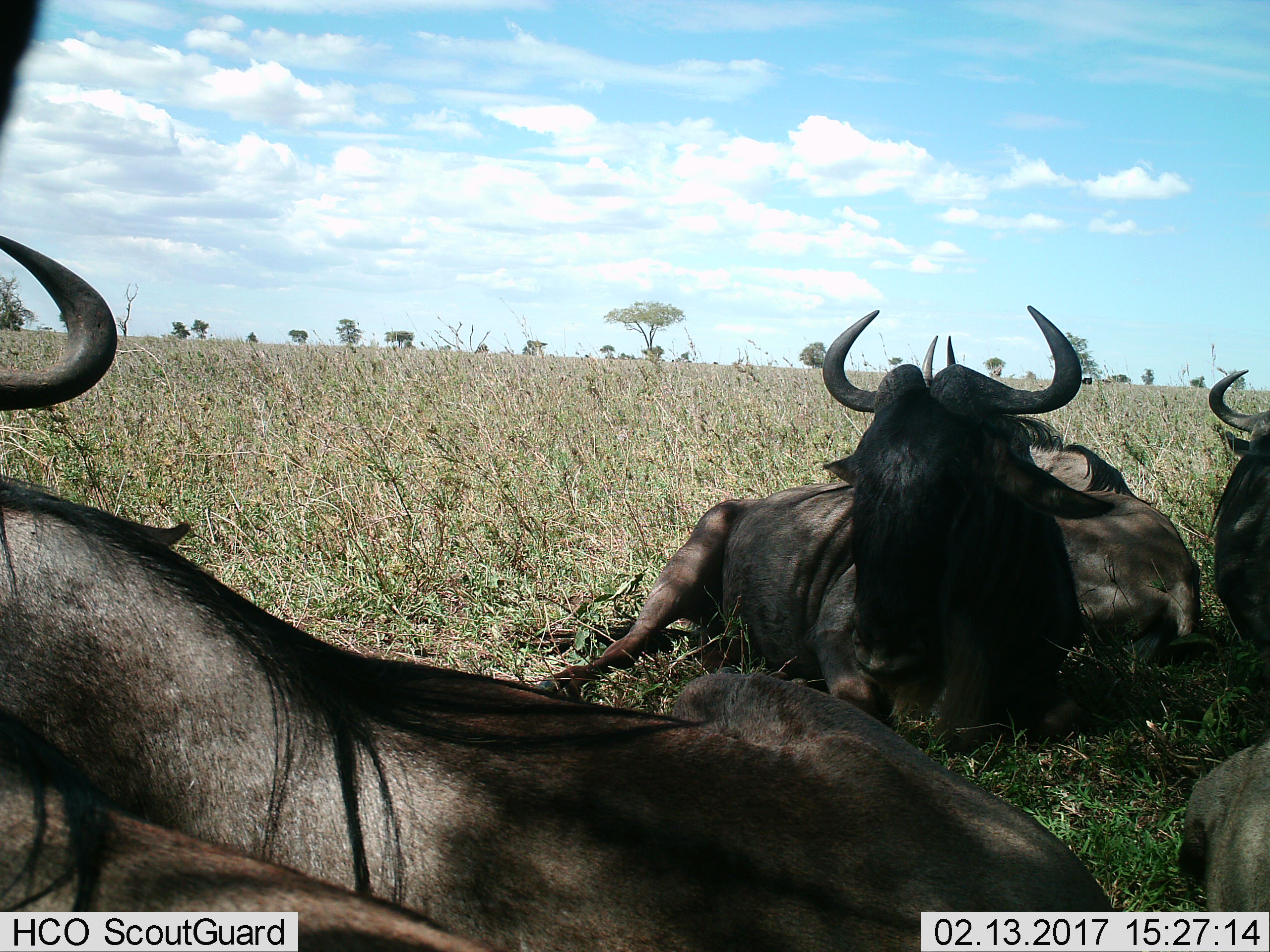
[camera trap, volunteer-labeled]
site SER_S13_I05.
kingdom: Animalia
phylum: Chordata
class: Mammalia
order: Artiodactyla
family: Bovidae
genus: Connochaetes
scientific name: Connochaetes taurinus taurinus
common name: blue wildebeest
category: wildebeestblue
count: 4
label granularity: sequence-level